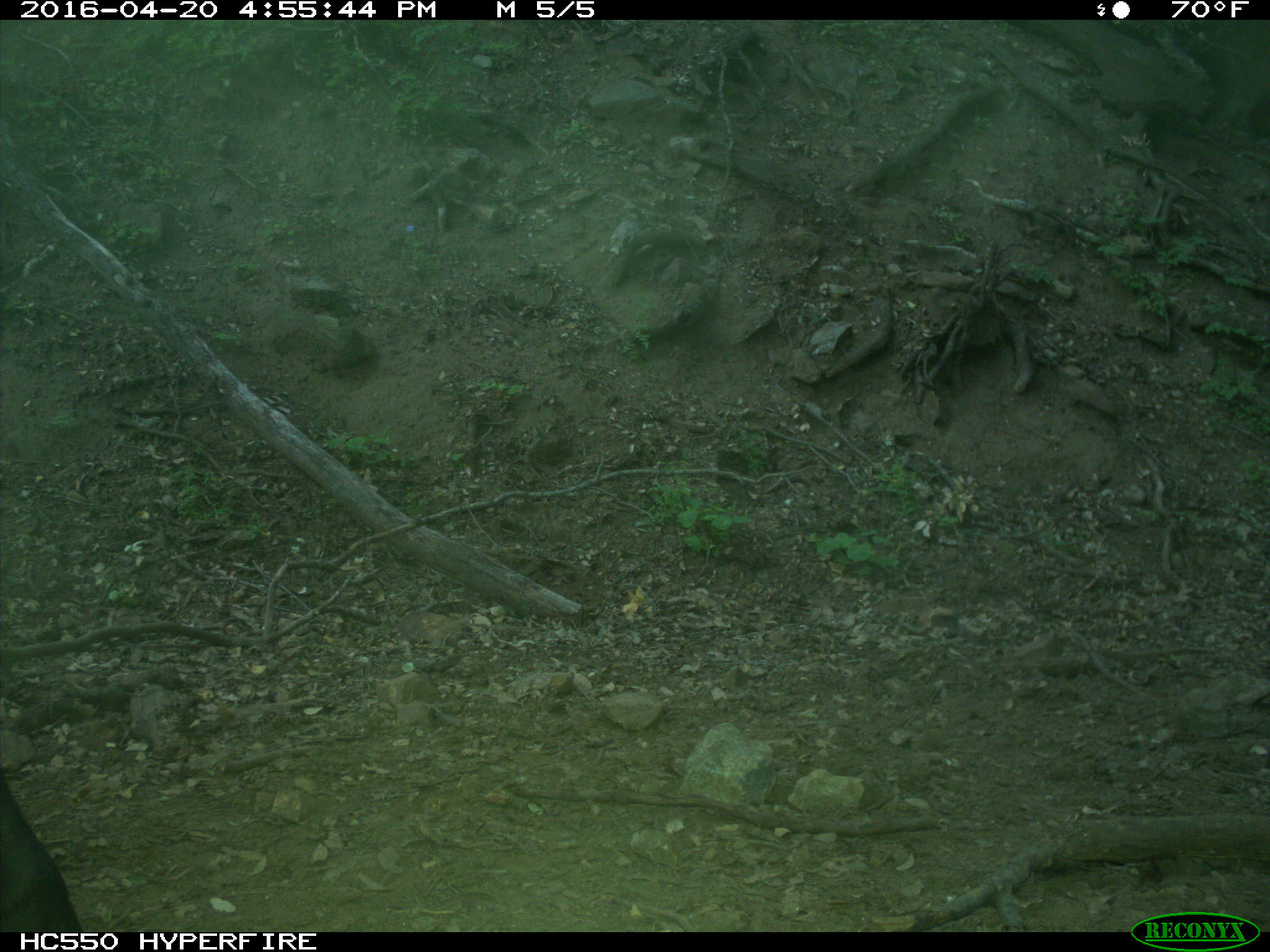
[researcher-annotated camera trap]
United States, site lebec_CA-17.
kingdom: Animalia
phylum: Chordata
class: Mammalia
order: Artiodactyla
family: Bovidae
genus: Bos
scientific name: Bos taurus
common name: domestic cow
Bos taurus (domestic cow).